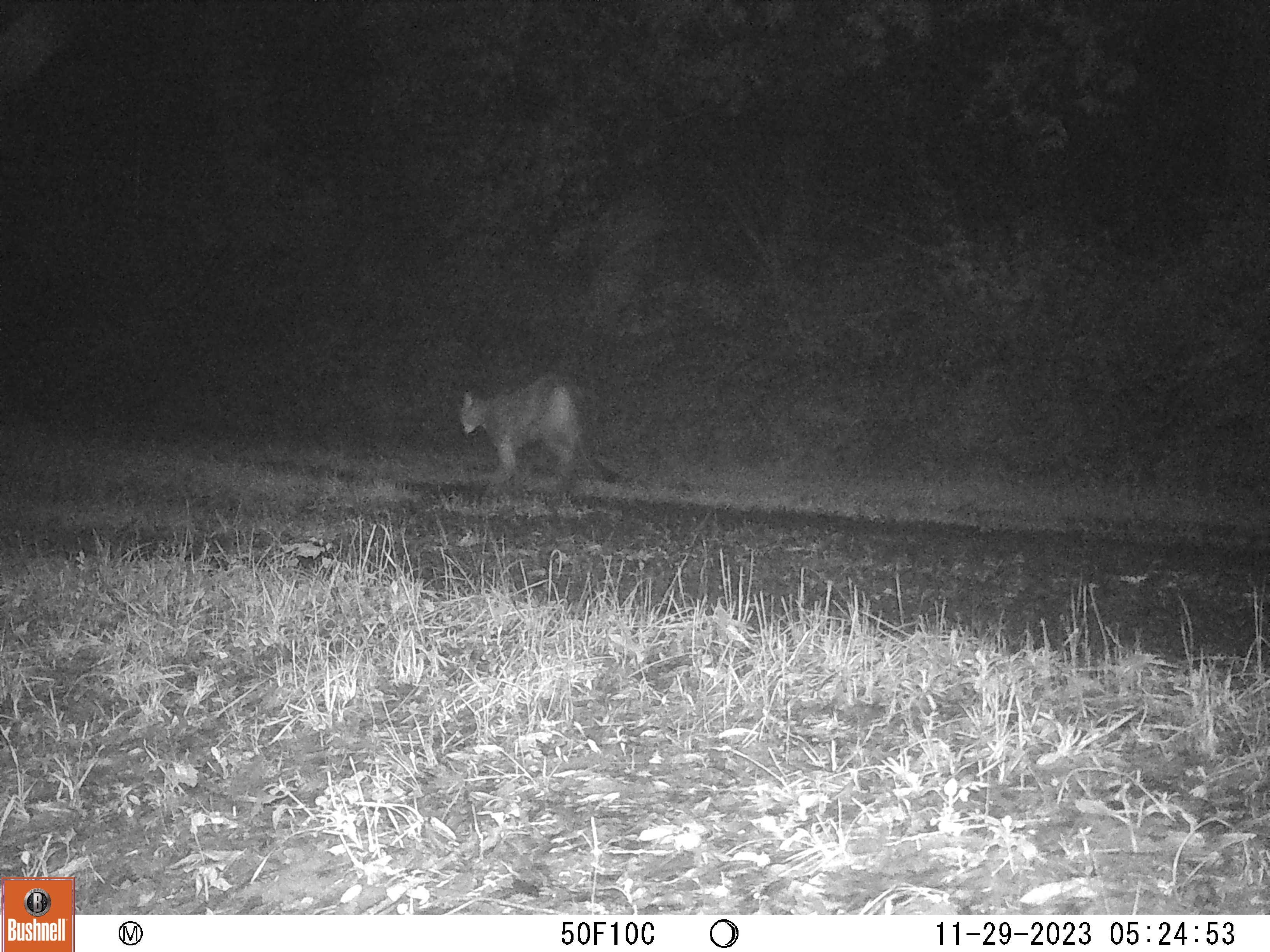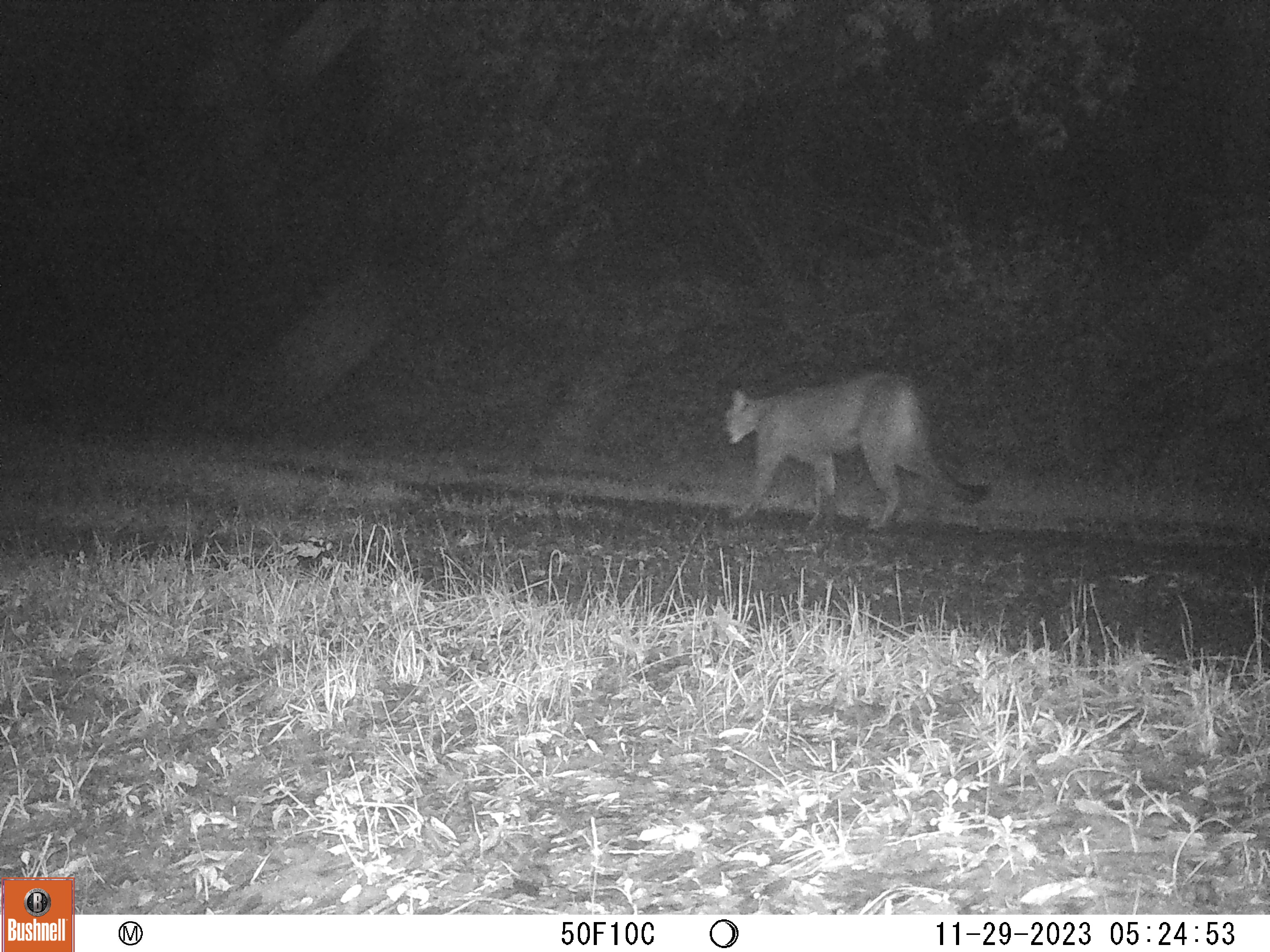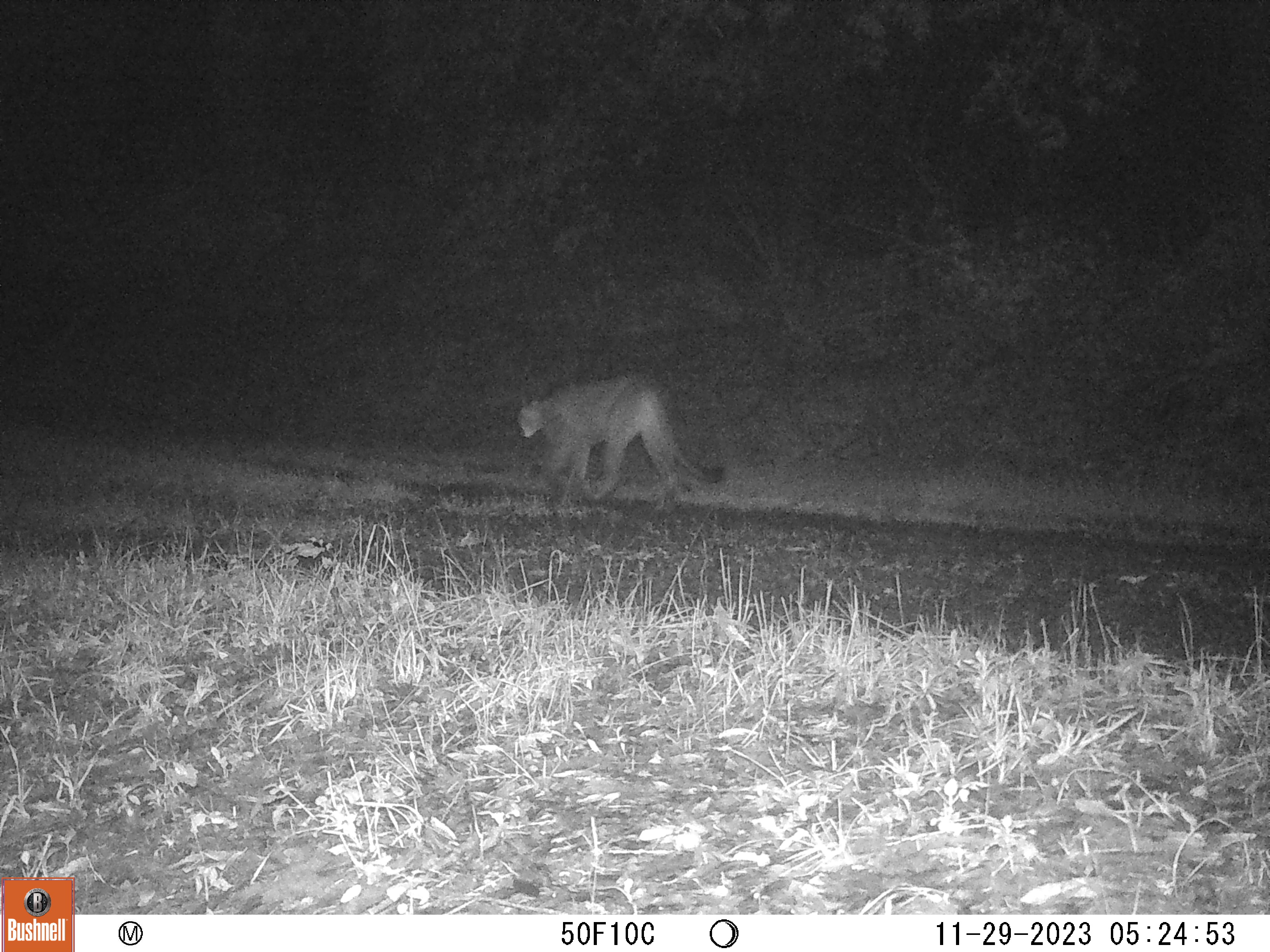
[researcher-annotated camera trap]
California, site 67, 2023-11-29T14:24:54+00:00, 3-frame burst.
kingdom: Animalia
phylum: Chordata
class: Mammalia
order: Carnivora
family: Felidae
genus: Puma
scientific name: Puma concolor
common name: puma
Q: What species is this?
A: Puma (Puma concolor).